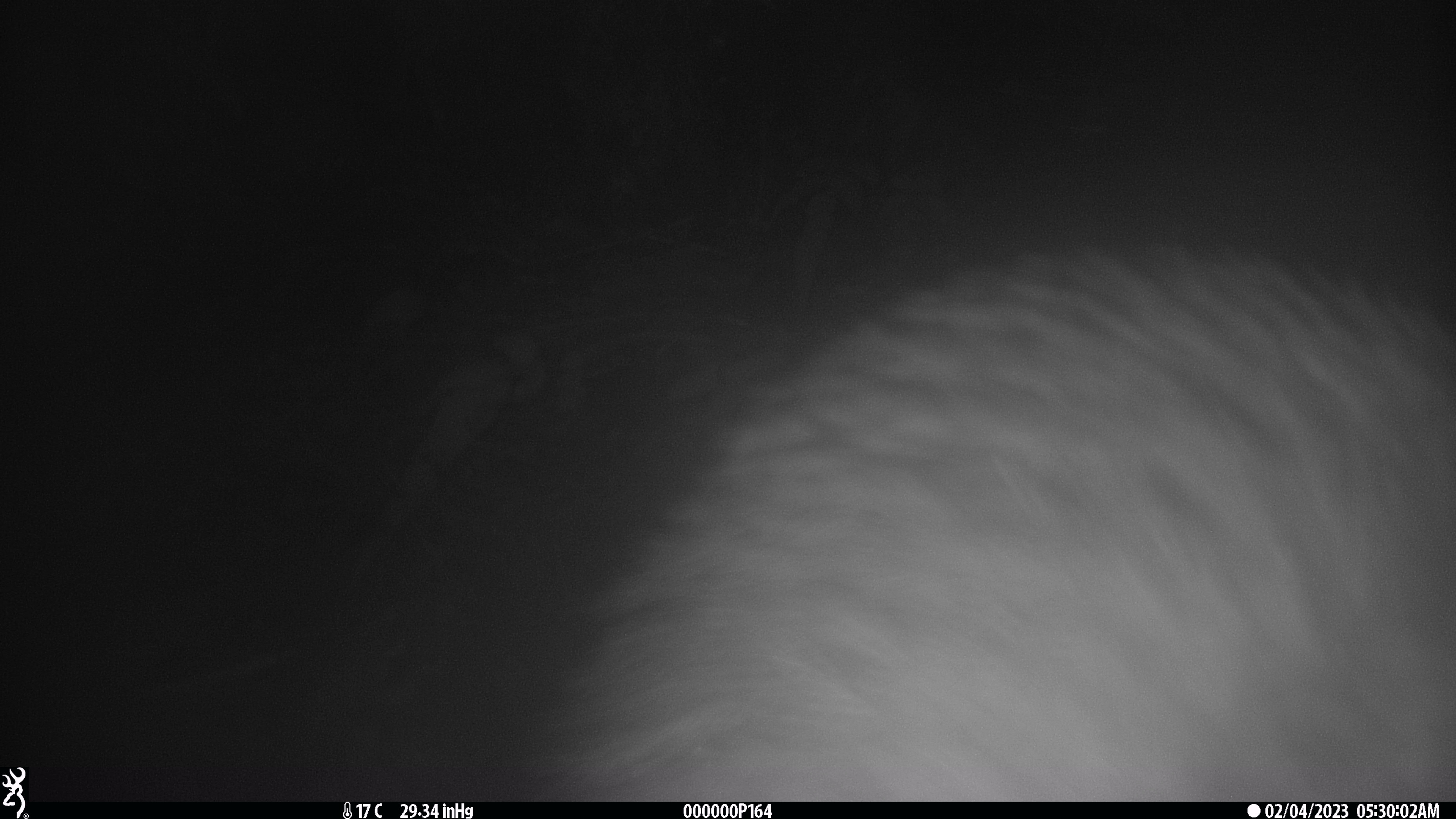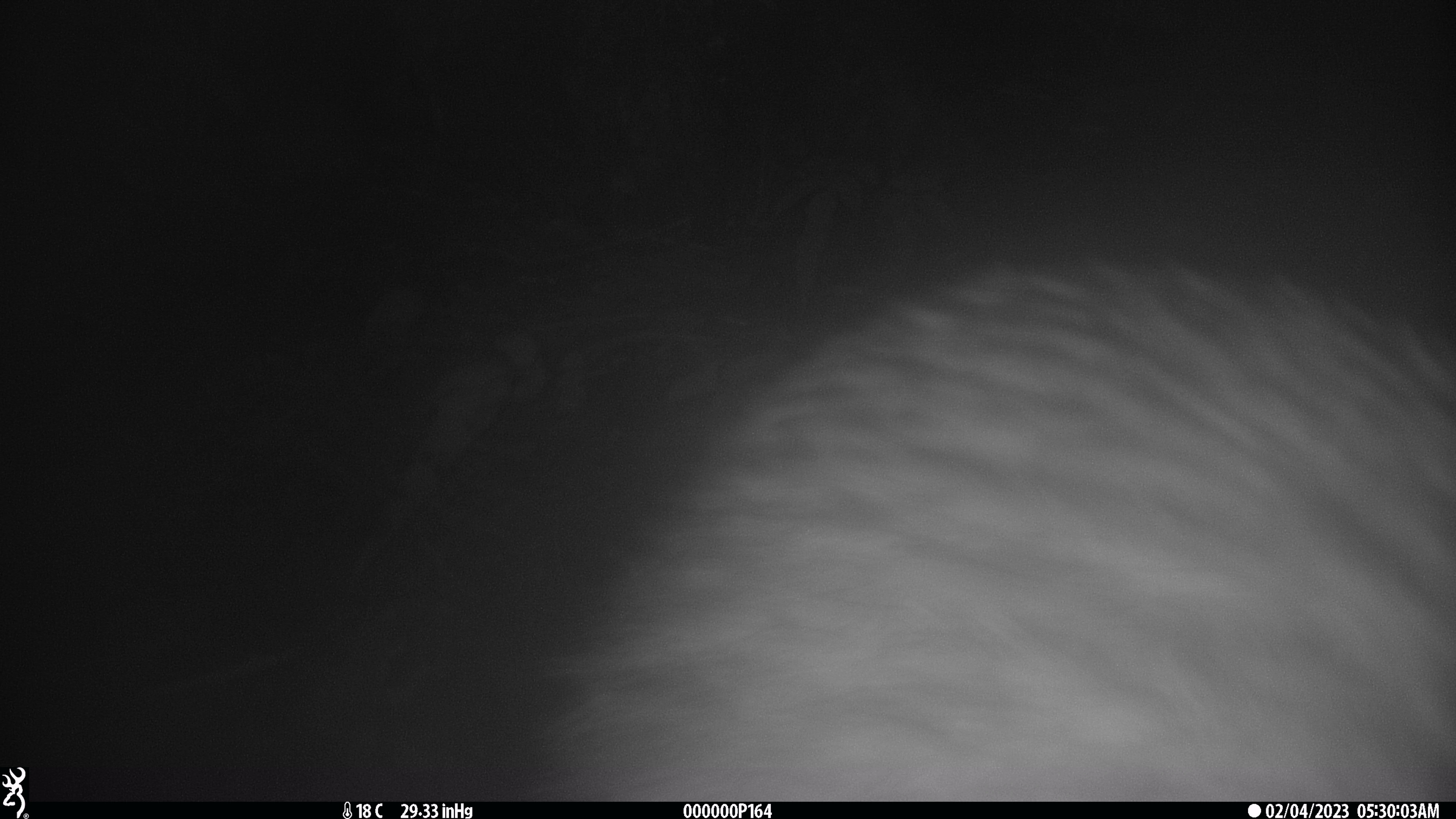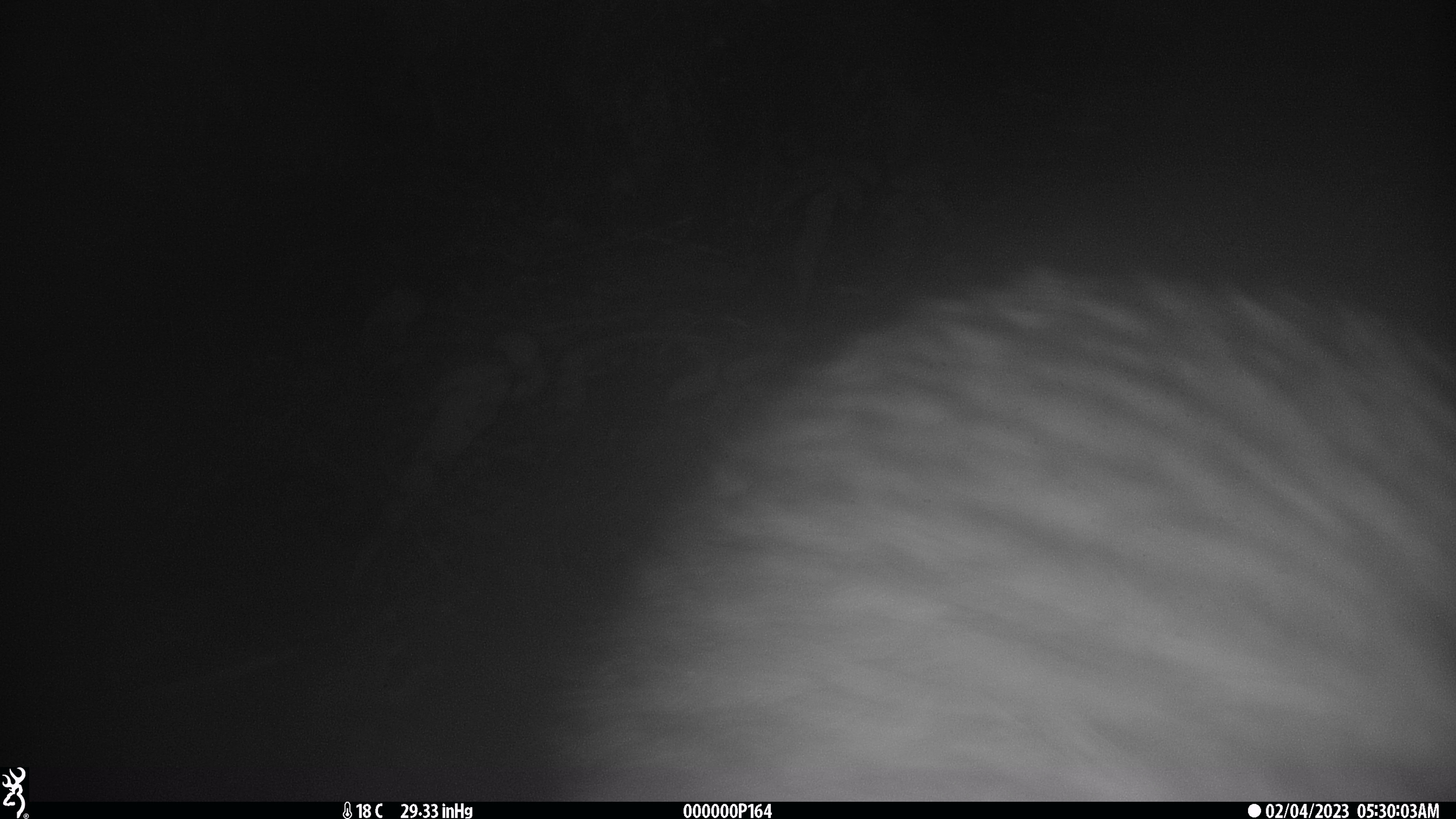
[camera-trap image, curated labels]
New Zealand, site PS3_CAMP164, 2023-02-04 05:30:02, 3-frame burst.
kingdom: Animalia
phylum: Chordata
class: Aves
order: Apterygiformes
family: Apterygidae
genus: Apteryx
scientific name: Apteryx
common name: kiwi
Kiwi (Apteryx).